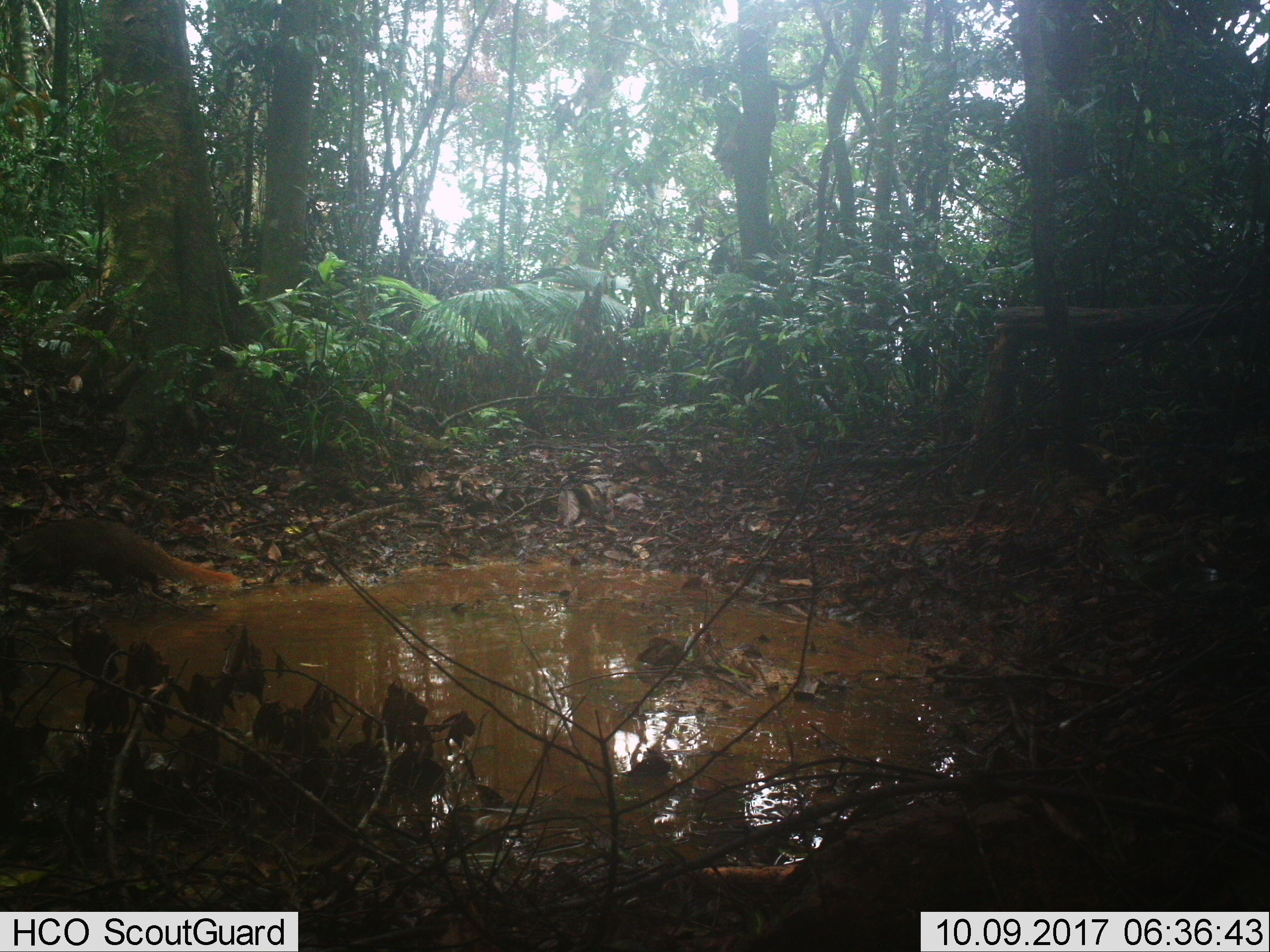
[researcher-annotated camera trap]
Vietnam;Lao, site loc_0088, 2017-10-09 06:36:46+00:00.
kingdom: Animalia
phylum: Chordata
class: Mammalia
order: Carnivora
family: Herpestidae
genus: Urva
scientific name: Urva urva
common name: crab-eating mongoose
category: crab eating mongoose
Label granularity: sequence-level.